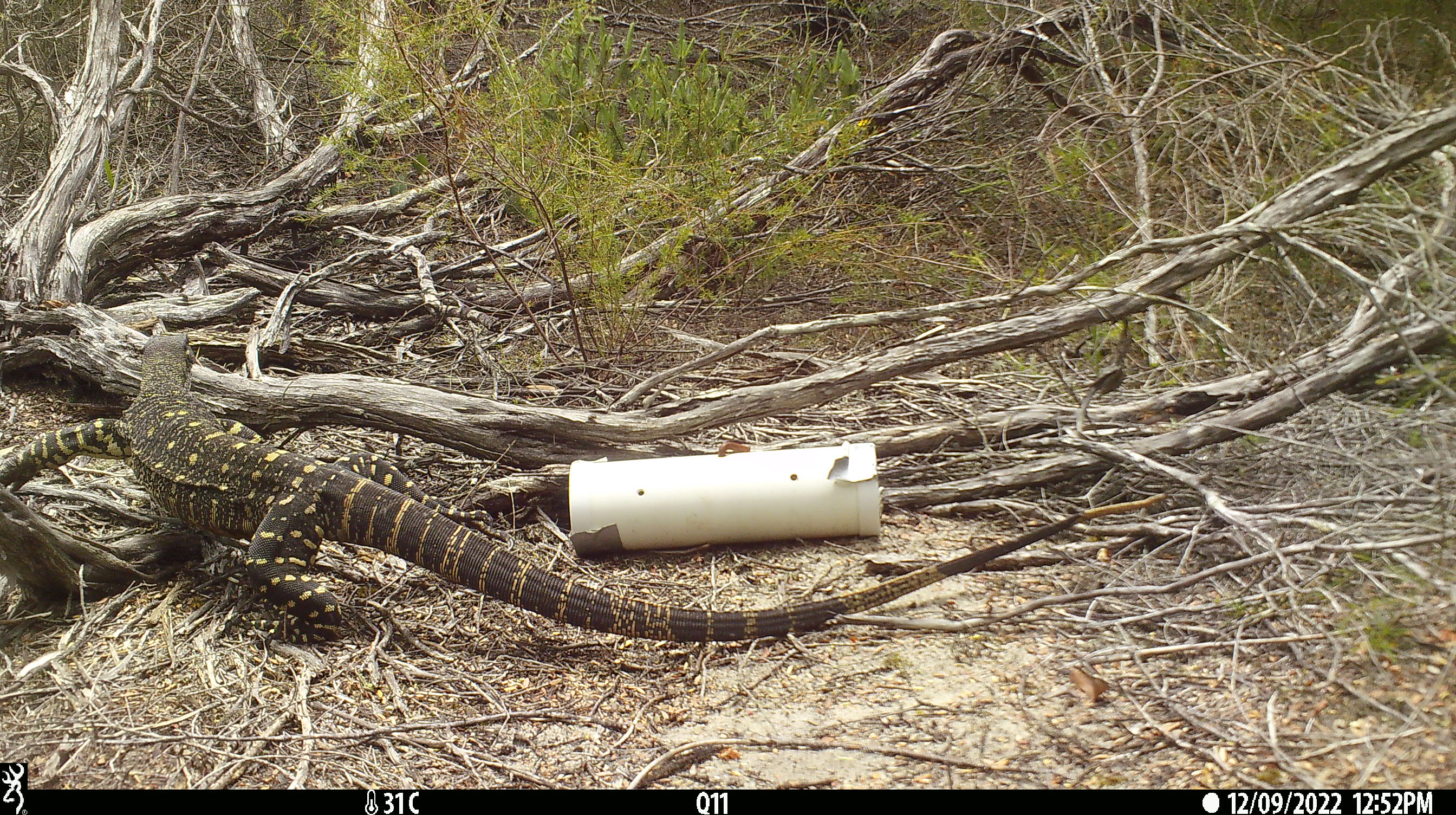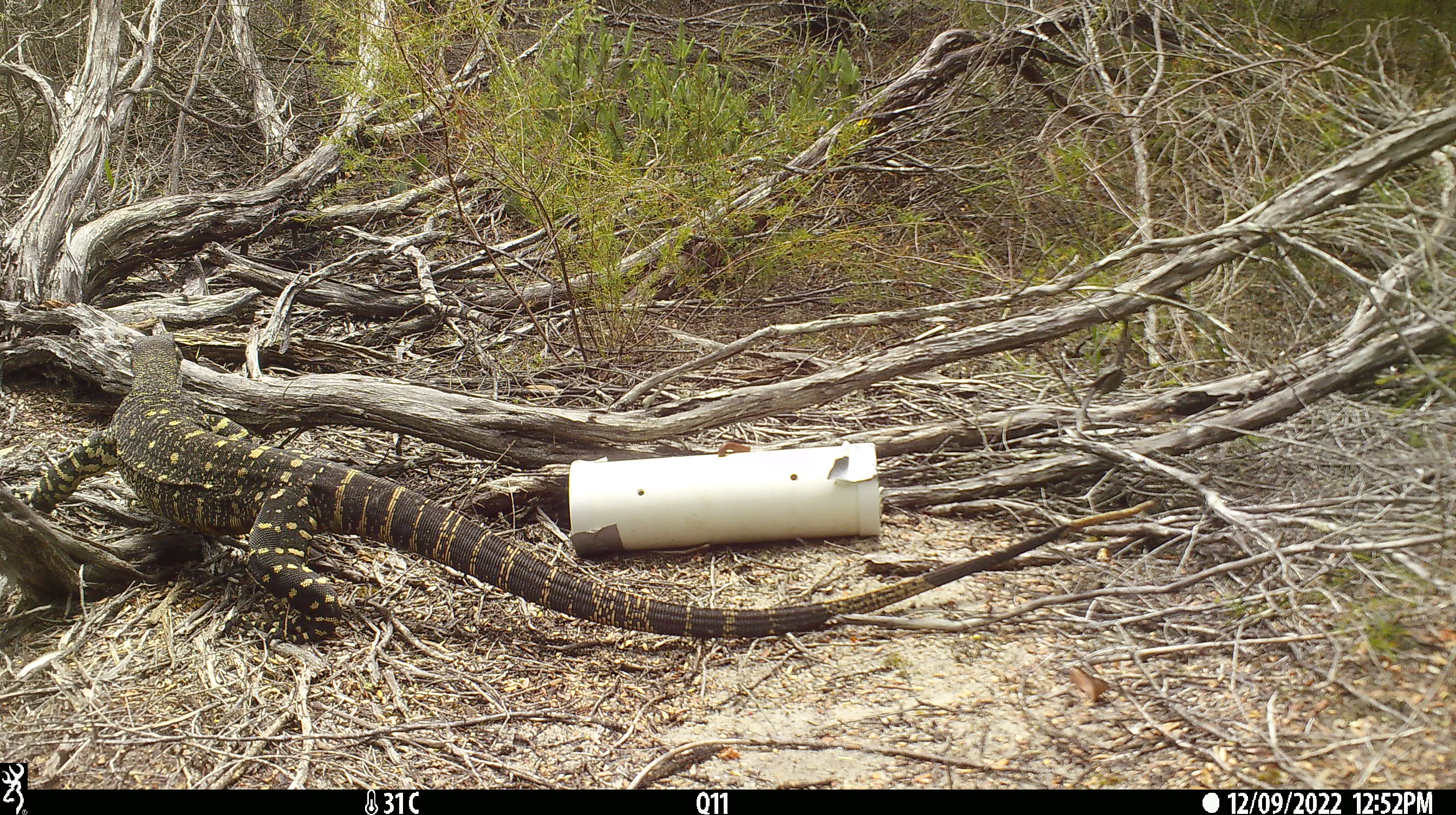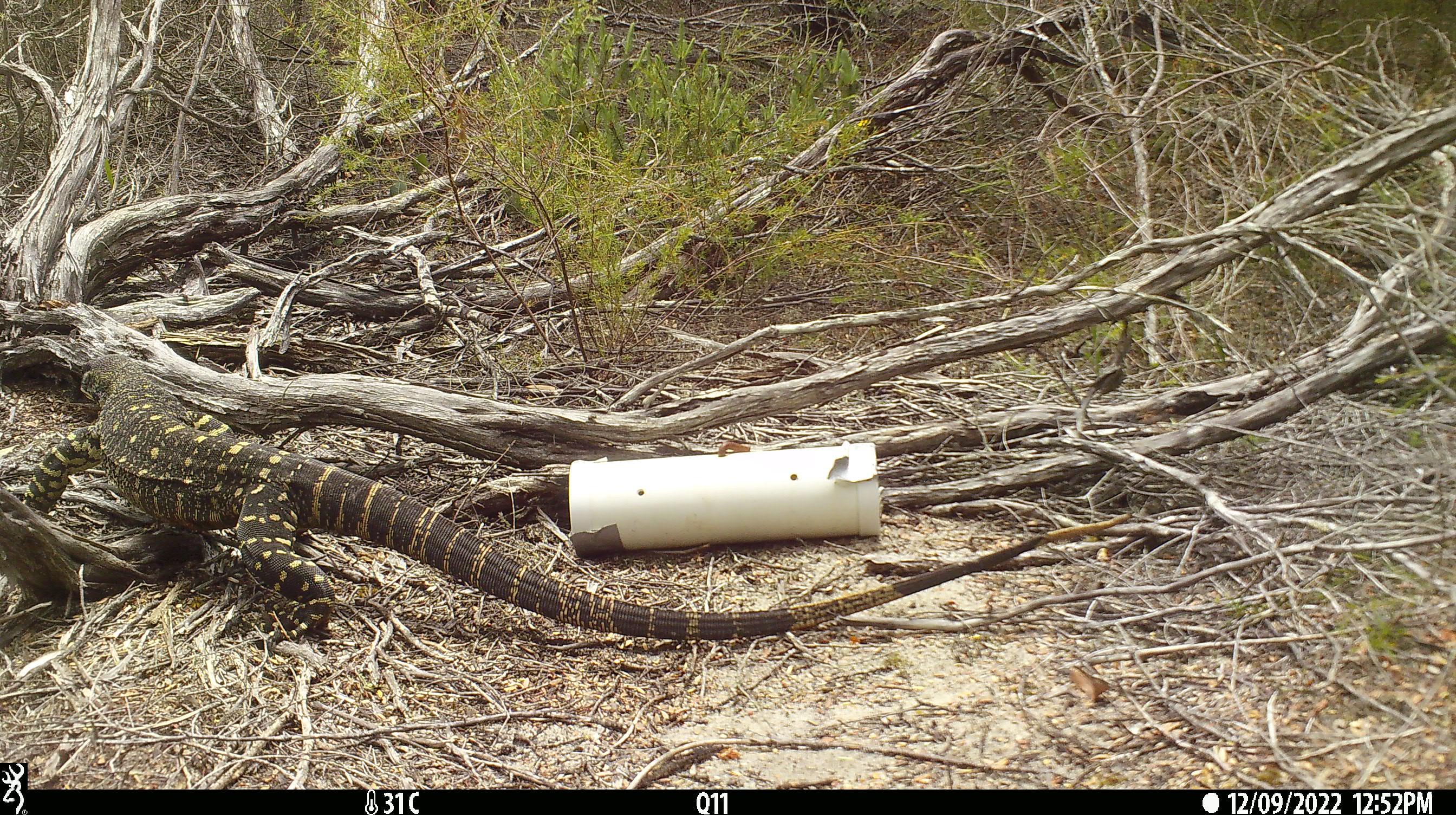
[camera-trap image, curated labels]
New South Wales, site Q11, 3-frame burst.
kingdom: Animalia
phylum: Chordata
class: Reptilia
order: Squamata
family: Varanidae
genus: Varanus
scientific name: Varanus varius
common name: lace monitor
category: goanna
Goanna (lace monitor) (Varanus varius).